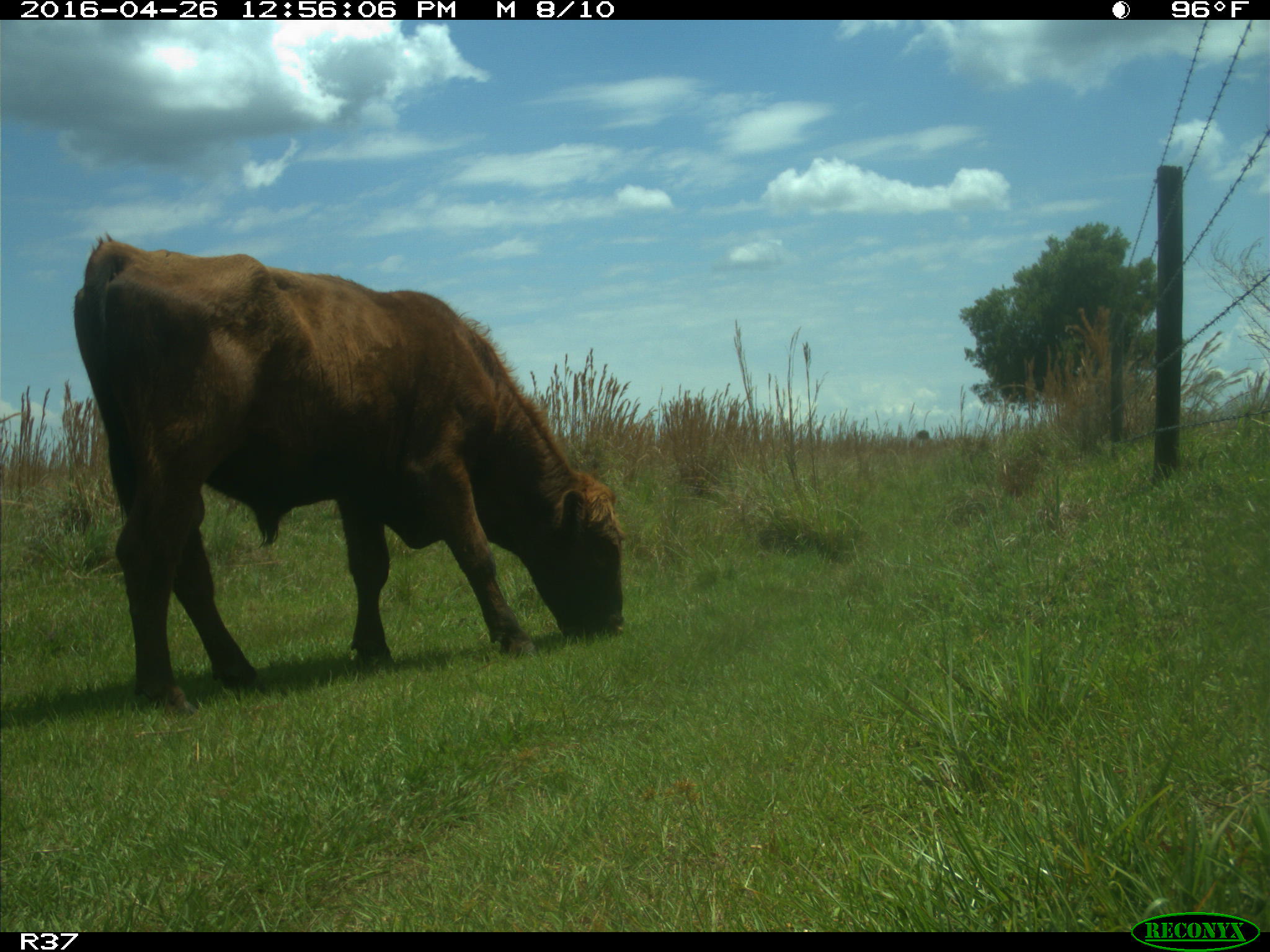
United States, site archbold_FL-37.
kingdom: Animalia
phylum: Chordata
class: Mammalia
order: Artiodactyla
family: Bovidae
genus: Bos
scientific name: Bos taurus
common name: domestic cow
Bos taurus (domestic cow).